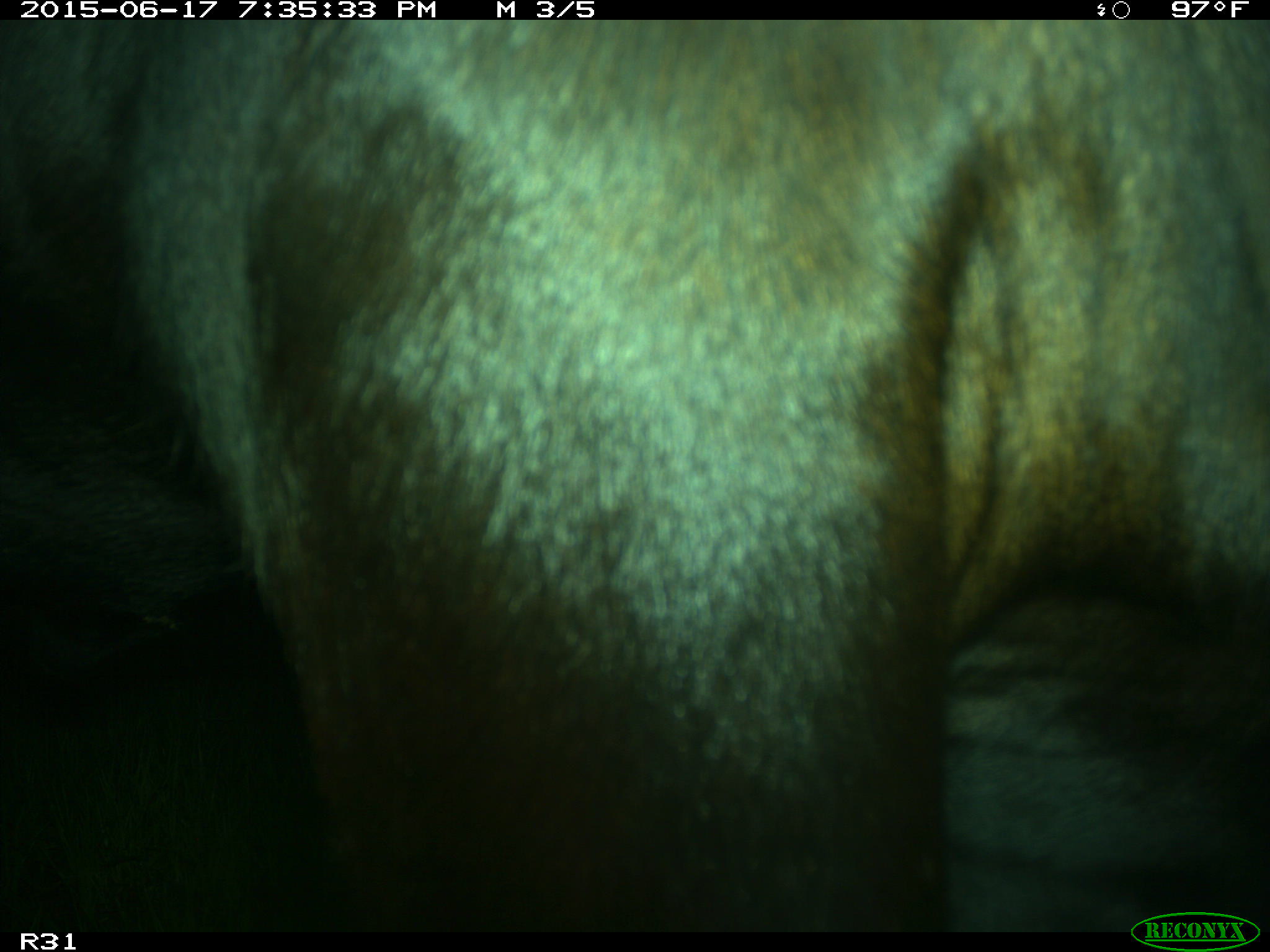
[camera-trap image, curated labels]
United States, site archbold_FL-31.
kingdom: Animalia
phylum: Chordata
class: Mammalia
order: Artiodactyla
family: Bovidae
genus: Bos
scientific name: Bos taurus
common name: domestic cow